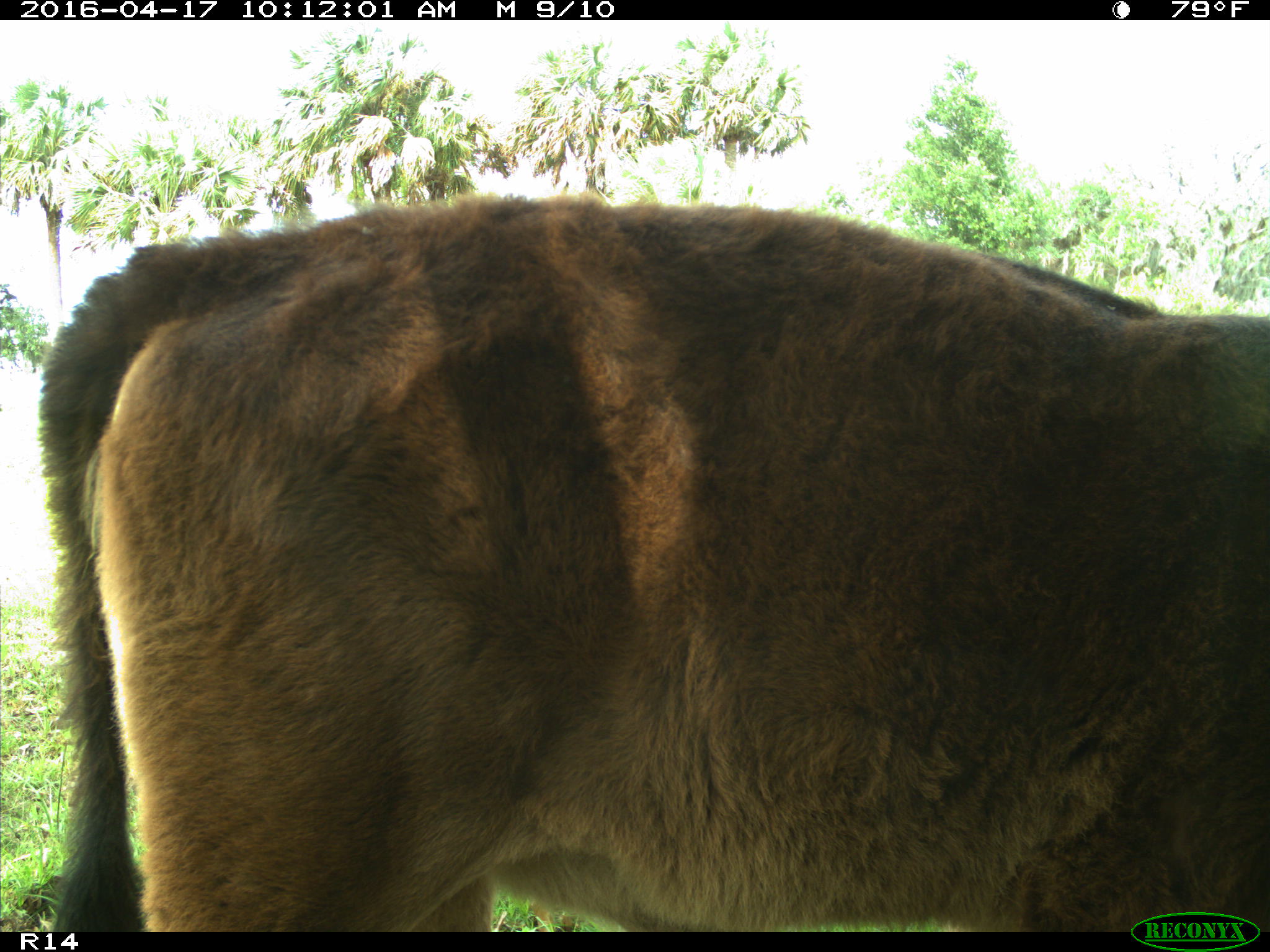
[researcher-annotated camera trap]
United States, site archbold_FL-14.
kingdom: Animalia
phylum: Chordata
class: Mammalia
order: Artiodactyla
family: Bovidae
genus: Bos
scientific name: Bos taurus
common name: domestic cow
Bos taurus (domestic cow).